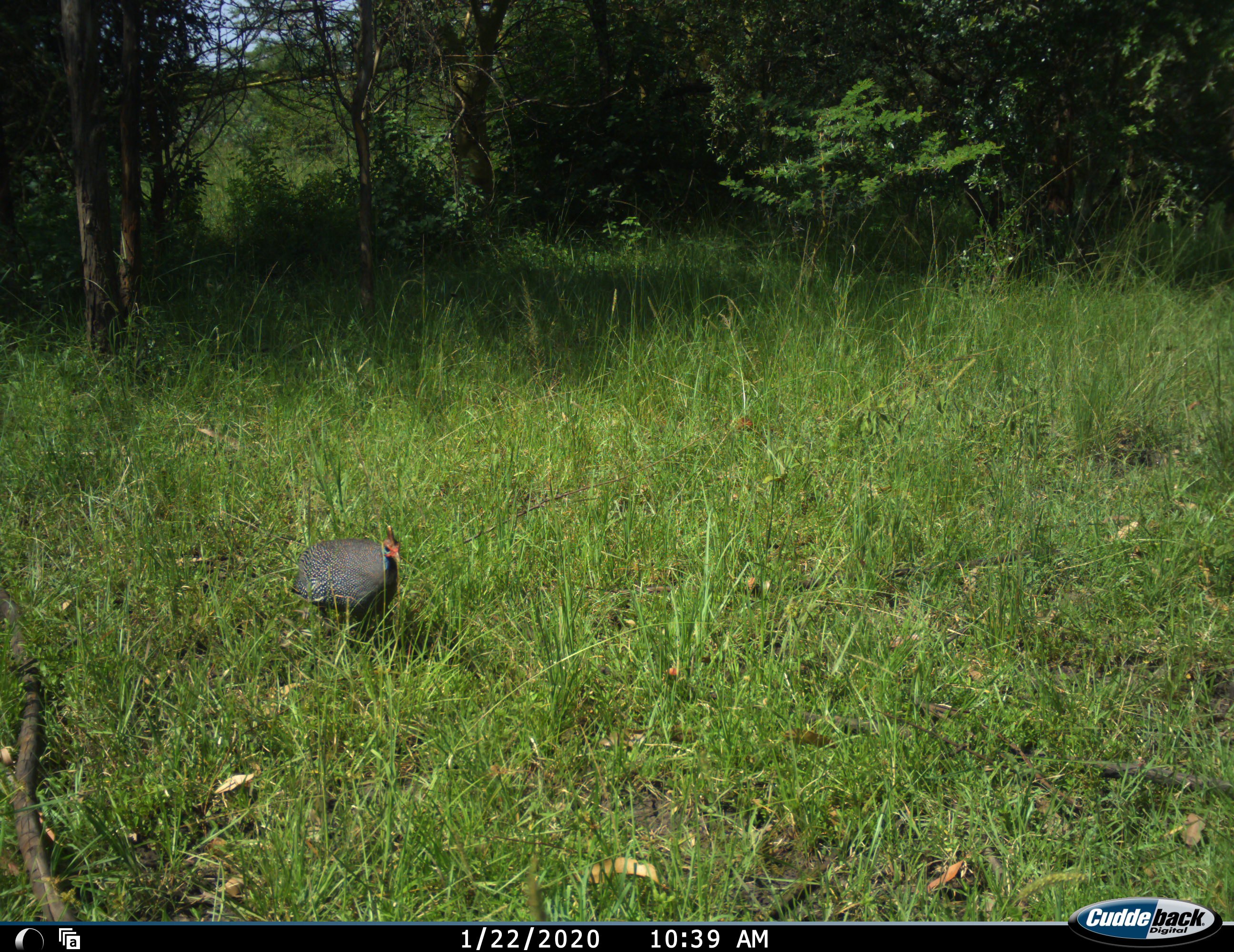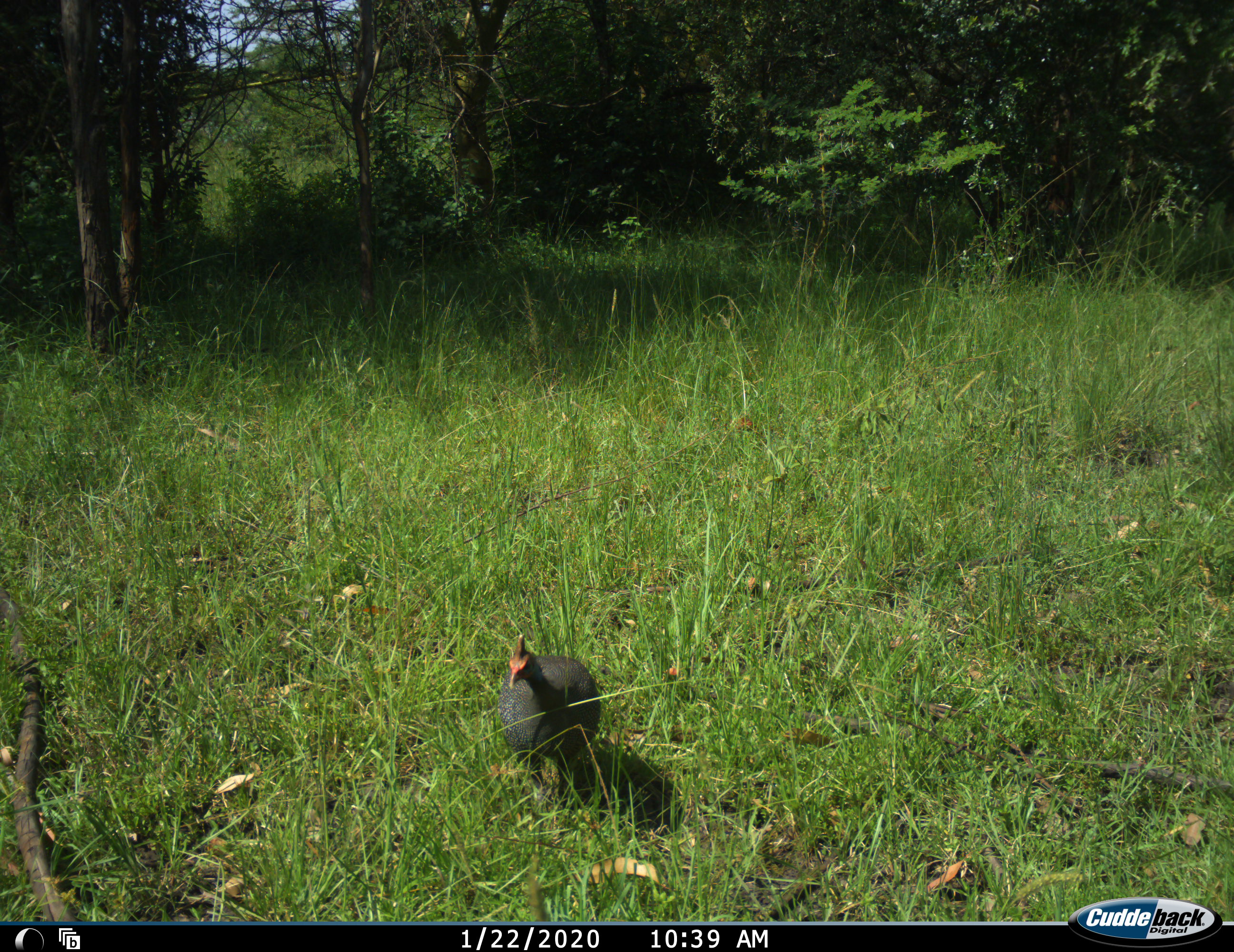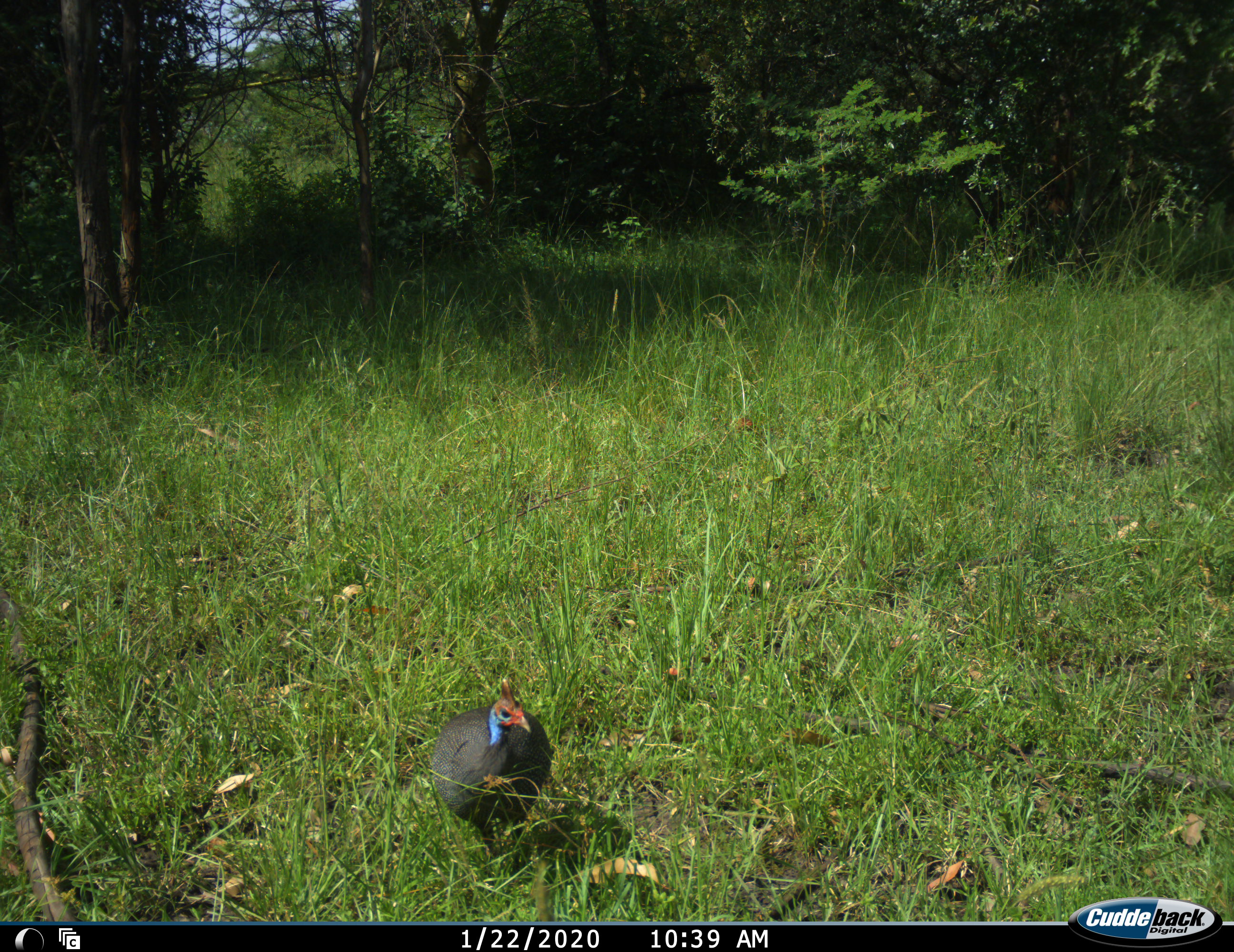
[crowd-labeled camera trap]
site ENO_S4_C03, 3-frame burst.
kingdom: Animalia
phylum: Chordata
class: Aves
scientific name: Aves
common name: bird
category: birdother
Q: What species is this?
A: Birdother (bird) (Aves).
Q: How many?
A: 1.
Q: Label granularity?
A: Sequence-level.